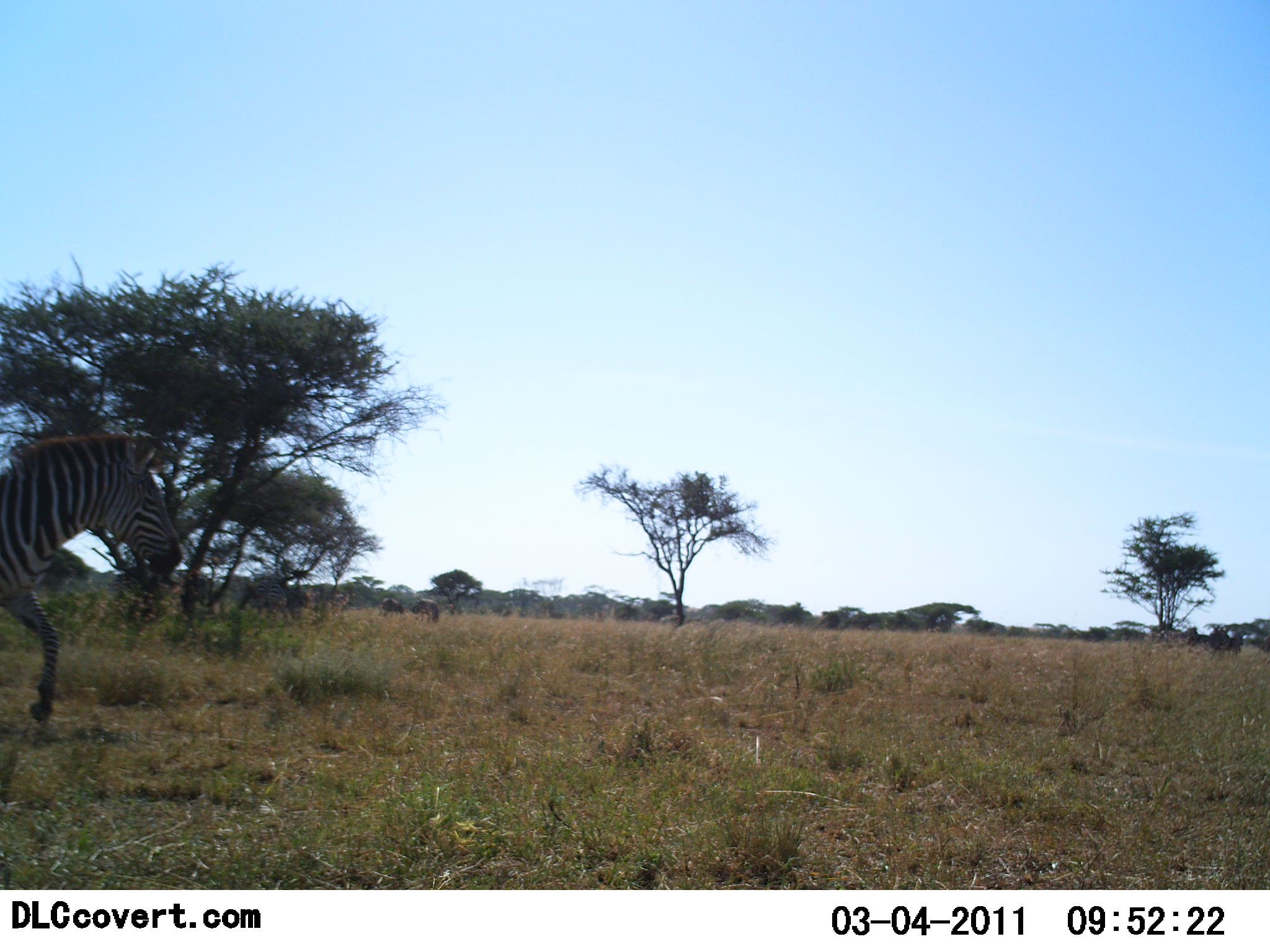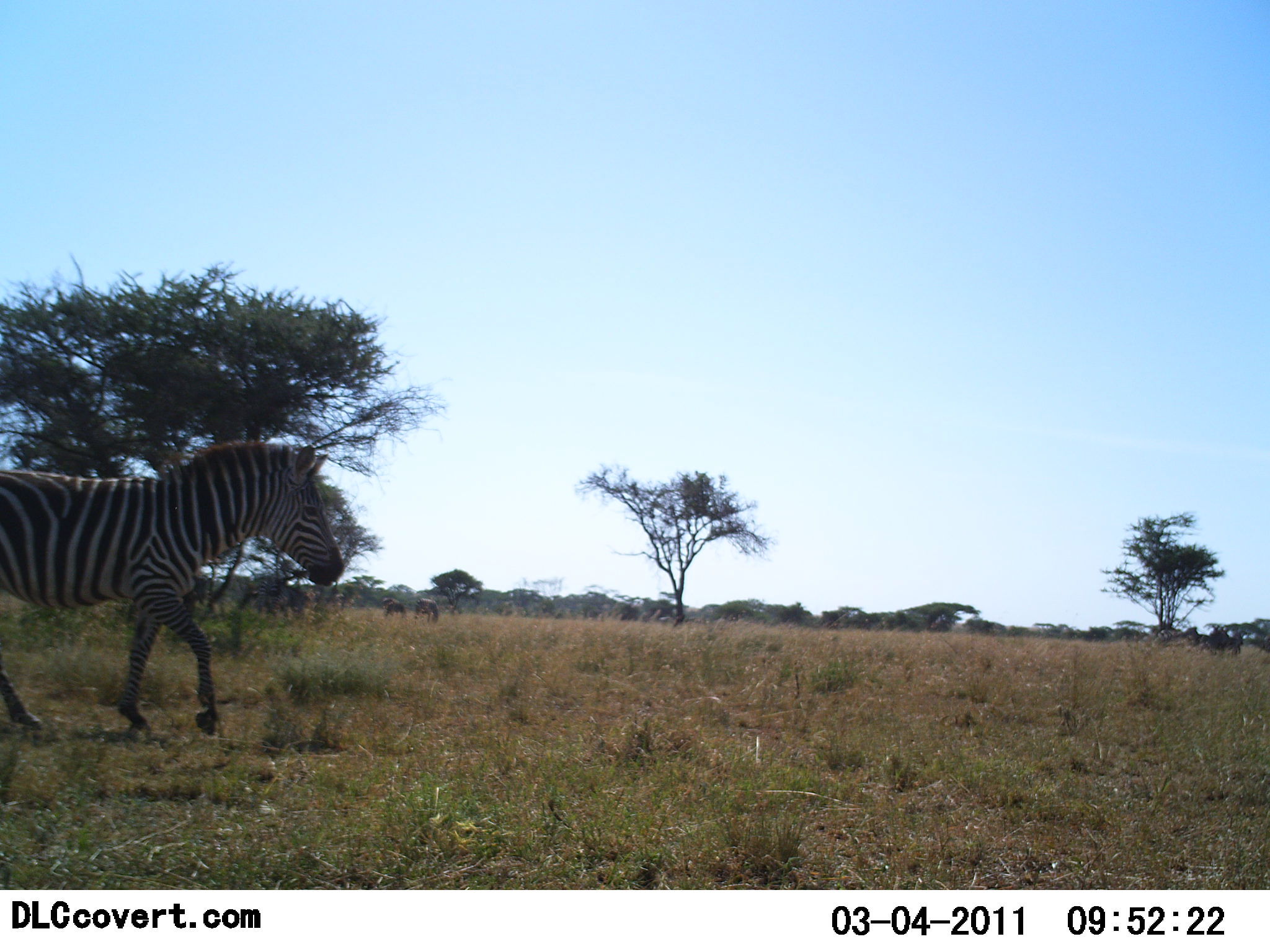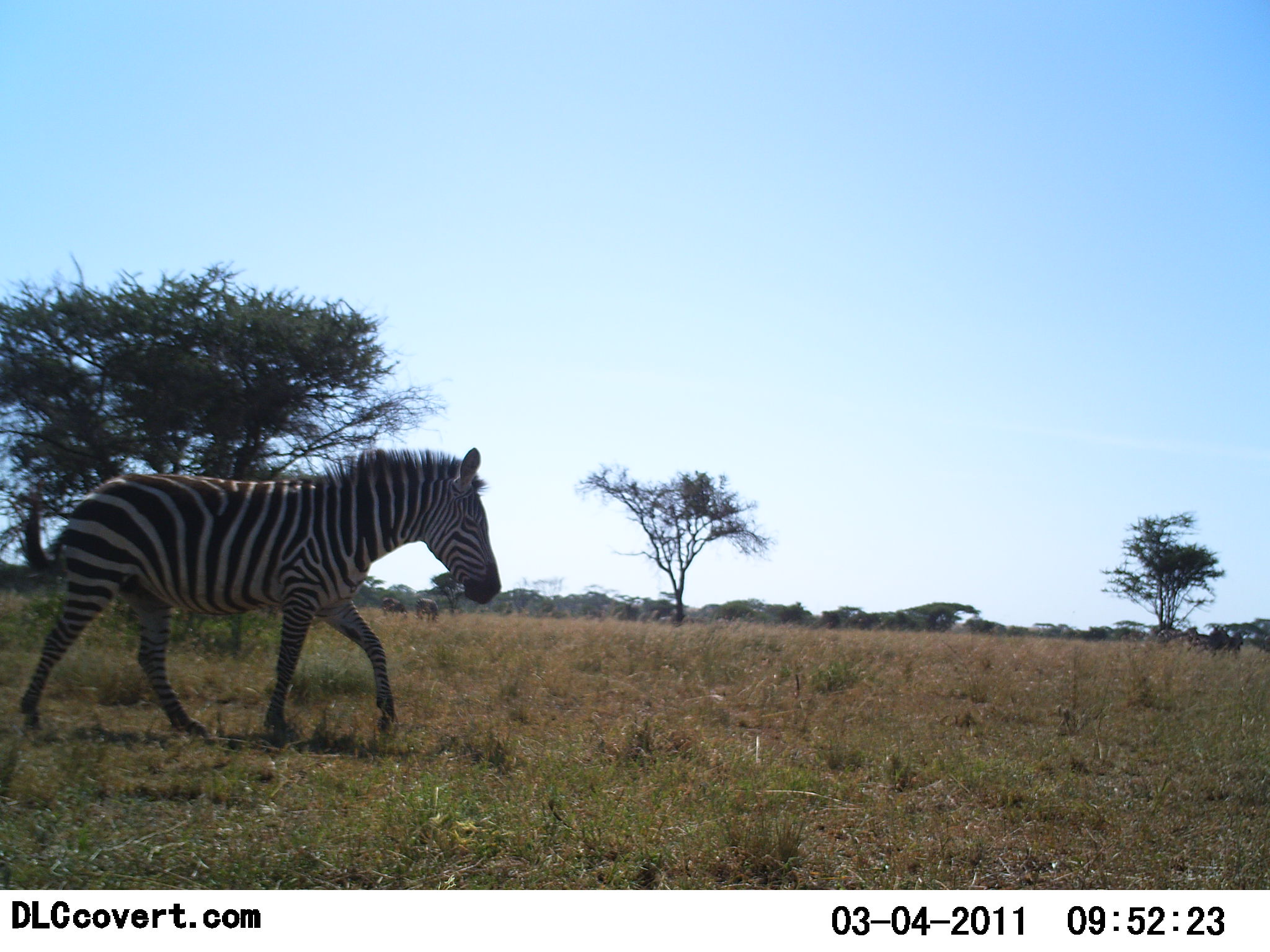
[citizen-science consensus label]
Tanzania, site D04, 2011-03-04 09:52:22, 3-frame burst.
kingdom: Animalia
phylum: Chordata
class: Mammalia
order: Perissodactyla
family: Equidae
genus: Equus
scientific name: Equus quagga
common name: plains zebra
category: zebra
Zebra (plains zebra) (Equus quagga), count 1. Behavior (volunteer vote fractions): standing 0%, resting 0%, moving 100%, interacting 0%. Young present (vote fraction): 0%. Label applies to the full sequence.